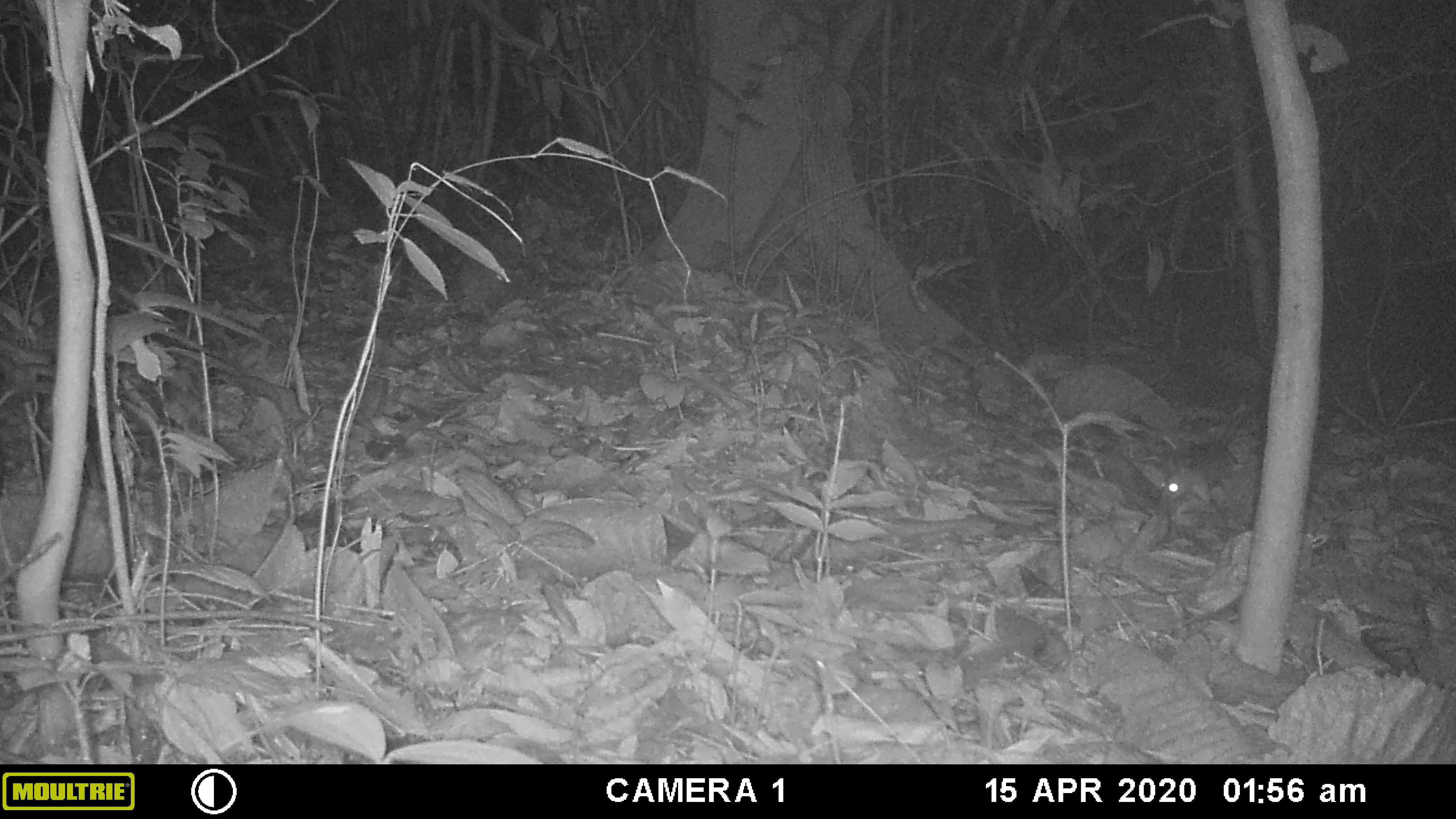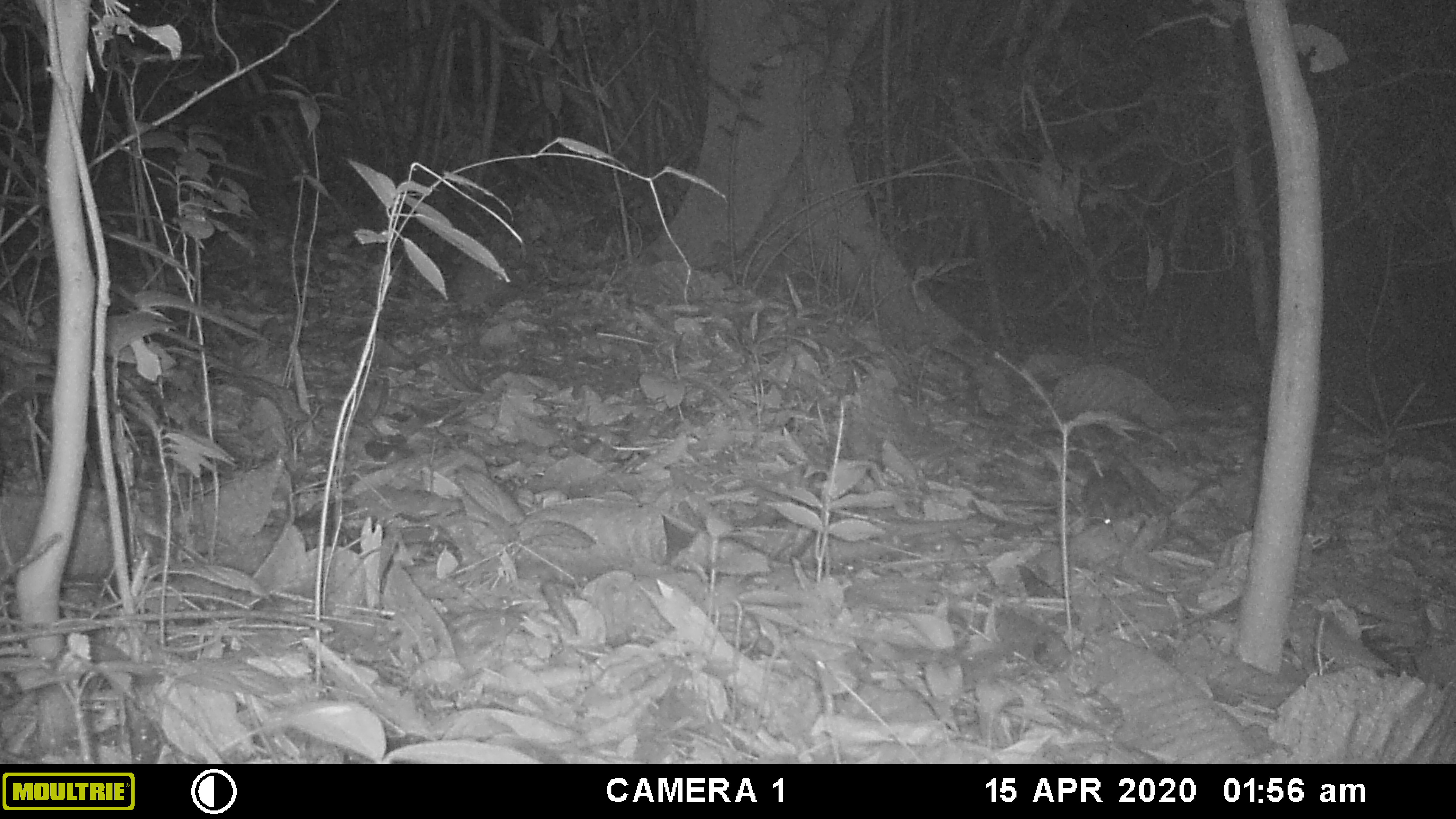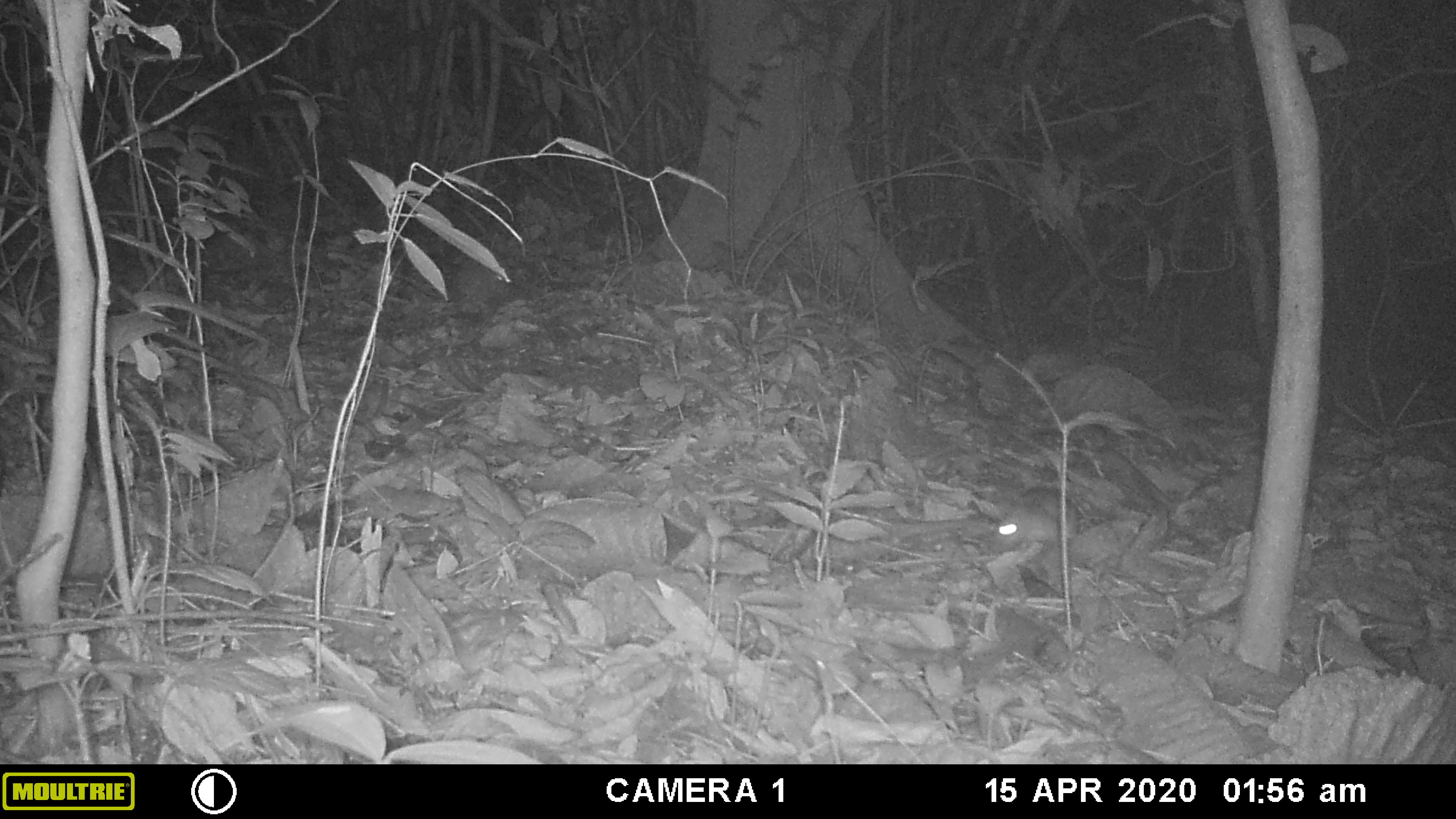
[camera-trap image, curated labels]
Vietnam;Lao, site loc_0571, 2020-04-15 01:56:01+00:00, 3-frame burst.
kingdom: Animalia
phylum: Chordata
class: Mammalia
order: Rodentia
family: Muridae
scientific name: Muridae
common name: old-world mice and rats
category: unidentified murid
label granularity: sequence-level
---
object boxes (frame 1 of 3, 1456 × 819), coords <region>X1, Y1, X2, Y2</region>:
unidentified murid: <region>1159, 415, 1243, 505</region>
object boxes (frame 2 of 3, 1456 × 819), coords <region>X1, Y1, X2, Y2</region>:
unidentified murid: <region>1082, 466, 1142, 544</region>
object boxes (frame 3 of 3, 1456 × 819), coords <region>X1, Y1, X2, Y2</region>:
unidentified murid: <region>986, 484, 1078, 553</region>